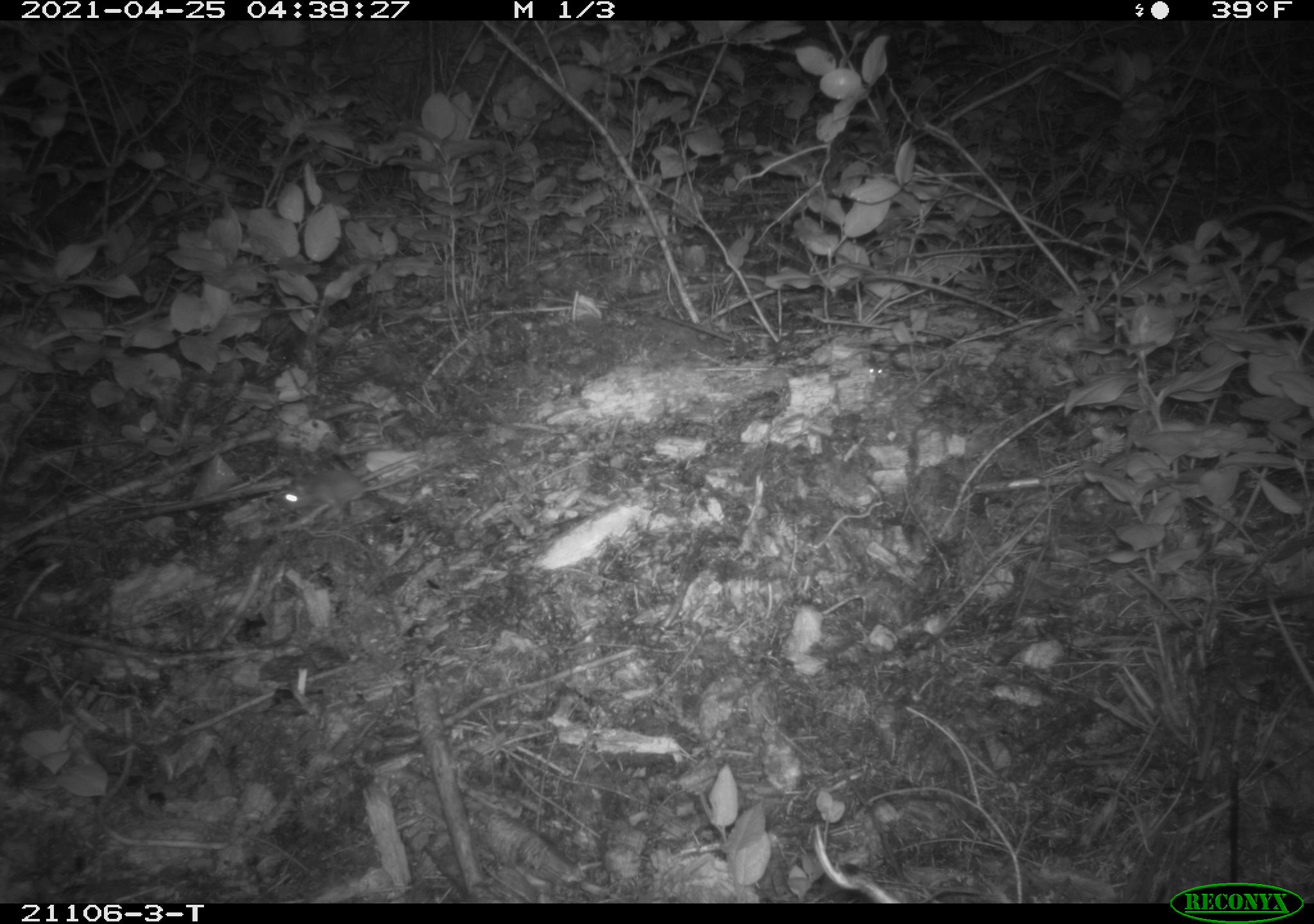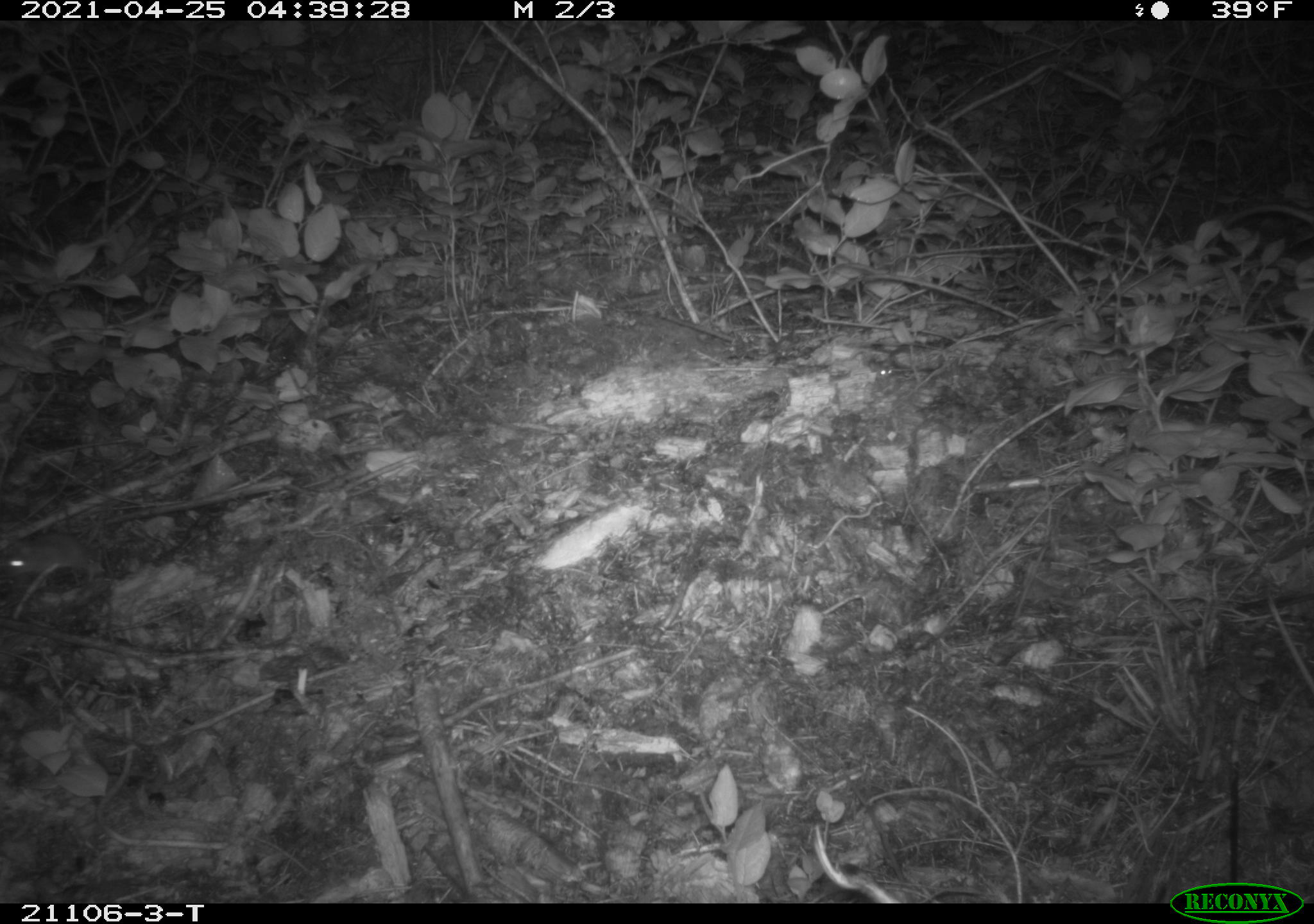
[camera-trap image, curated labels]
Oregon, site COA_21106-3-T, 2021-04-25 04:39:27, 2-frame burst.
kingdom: Animalia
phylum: Chordata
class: Mammalia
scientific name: Mammalia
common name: small mammal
Small mammal (Mammalia).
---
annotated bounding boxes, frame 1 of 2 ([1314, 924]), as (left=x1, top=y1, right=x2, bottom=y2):
small mammal: (left=245, top=424, right=484, bottom=551)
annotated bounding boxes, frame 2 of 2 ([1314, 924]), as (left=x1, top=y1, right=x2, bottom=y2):
small mammal: (left=1, top=484, right=164, bottom=604)